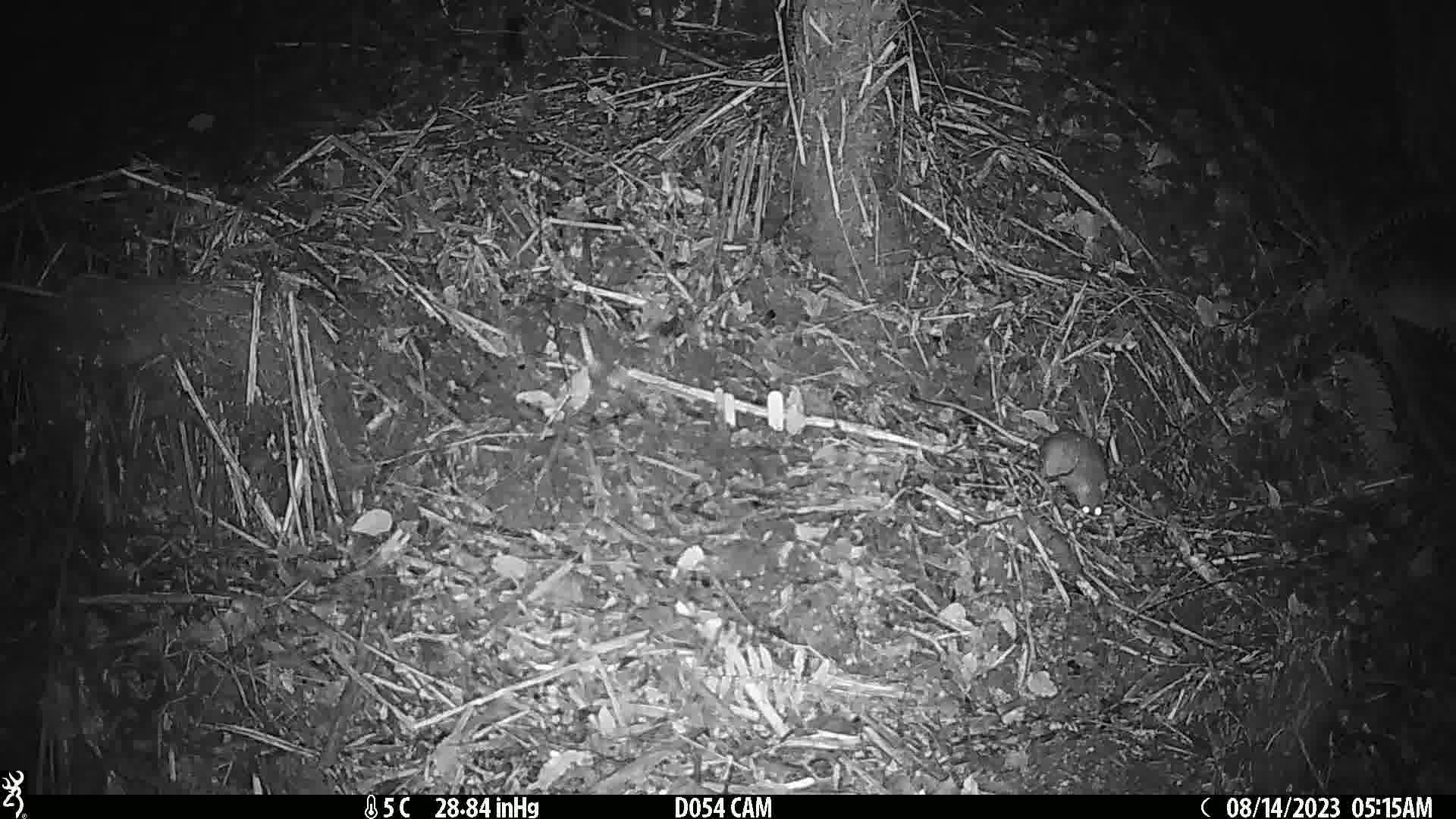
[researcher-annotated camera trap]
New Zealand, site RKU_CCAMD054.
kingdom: Animalia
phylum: Chordata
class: Mammalia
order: Rodentia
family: Muridae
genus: Rattus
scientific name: Rattus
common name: rat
Rat (Rattus).